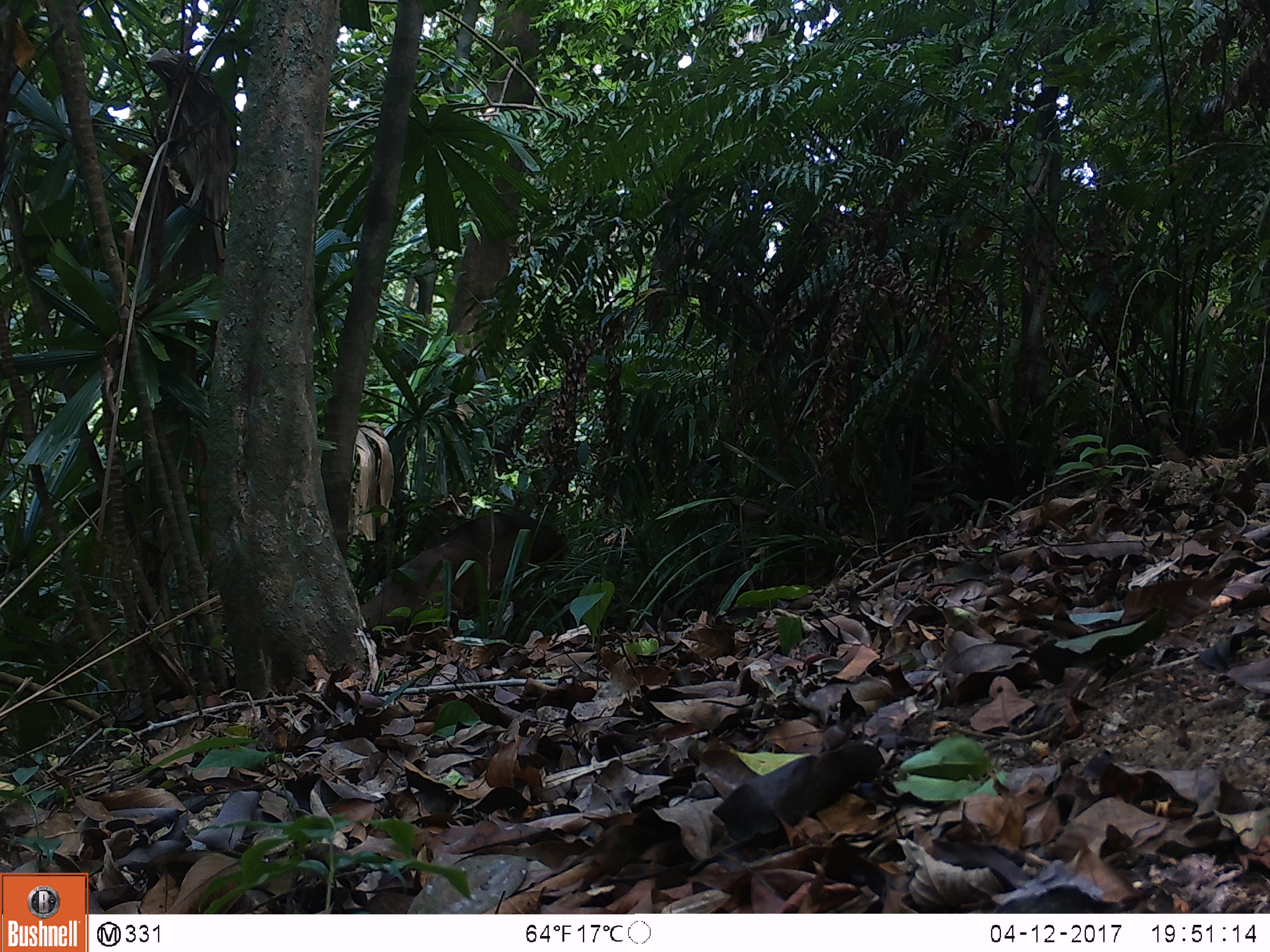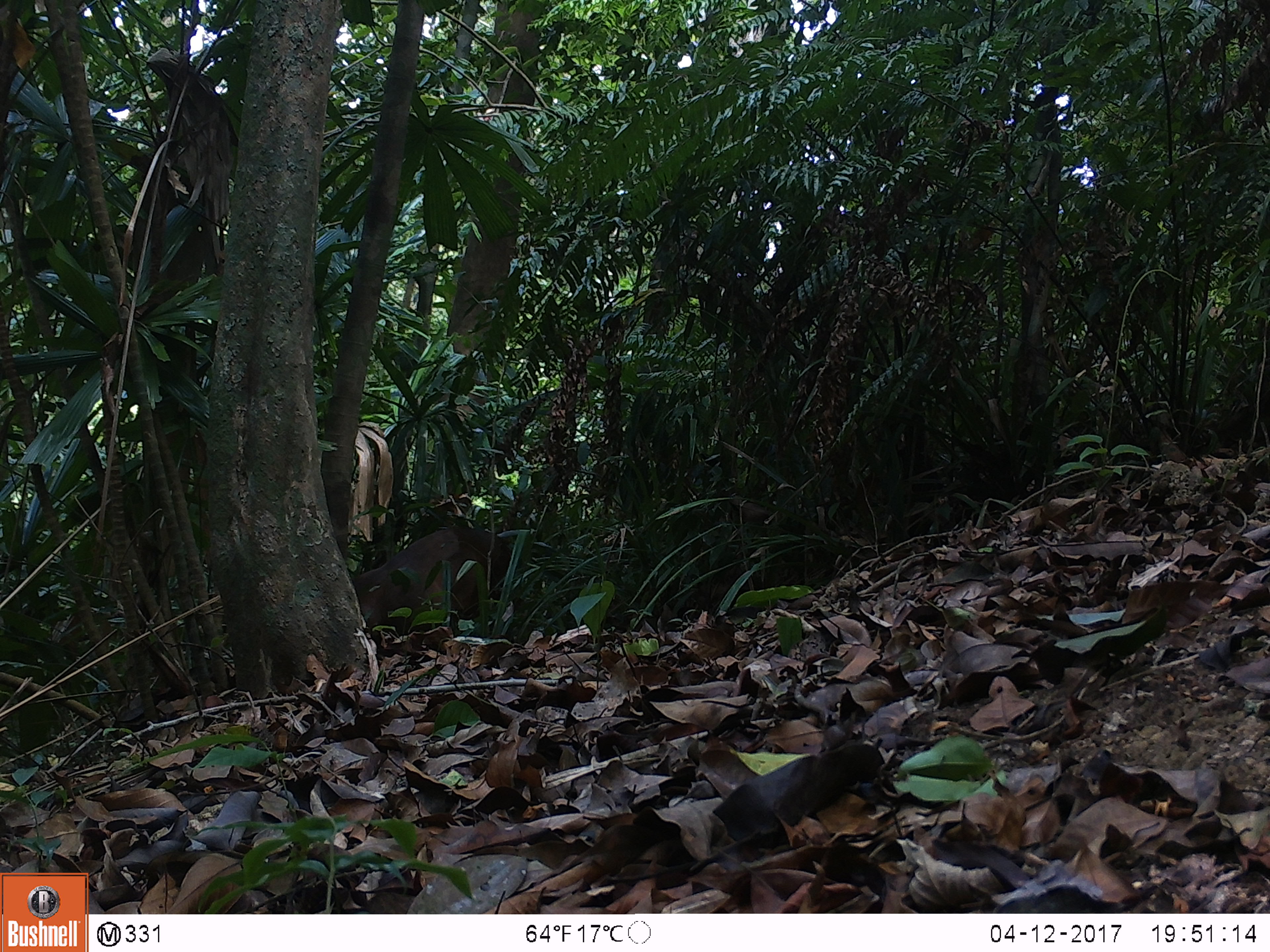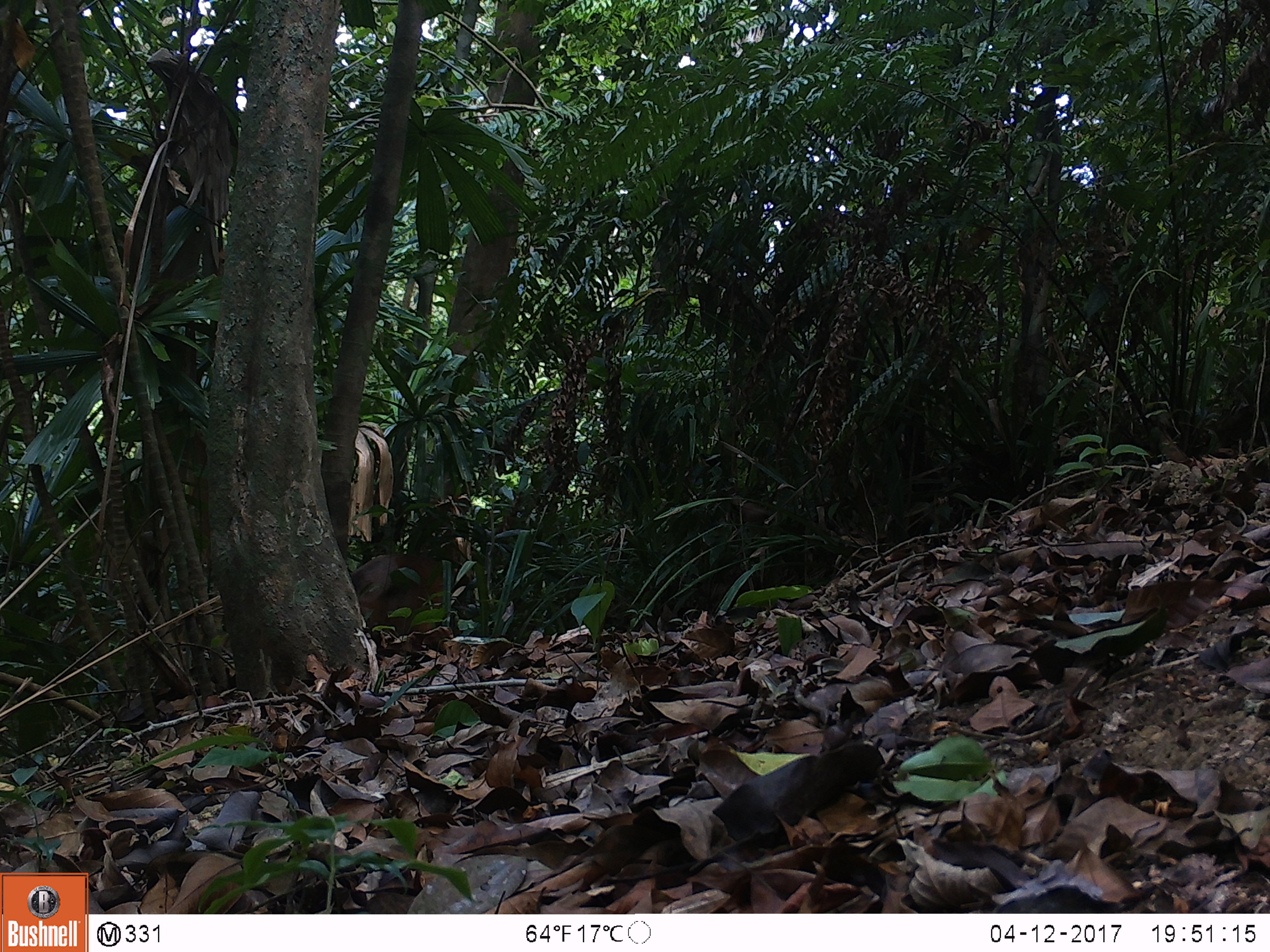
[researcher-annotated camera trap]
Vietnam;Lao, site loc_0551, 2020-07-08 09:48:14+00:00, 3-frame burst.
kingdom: Animalia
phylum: Chordata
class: Mammalia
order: Artiodactyla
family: Cervidae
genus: Muntiacus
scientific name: Muntiacus vuquangensis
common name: large-antlered muntjac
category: large antlered muntjac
Large antlered muntjac (large-antlered muntjac) (Muntiacus vuquangensis). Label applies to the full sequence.